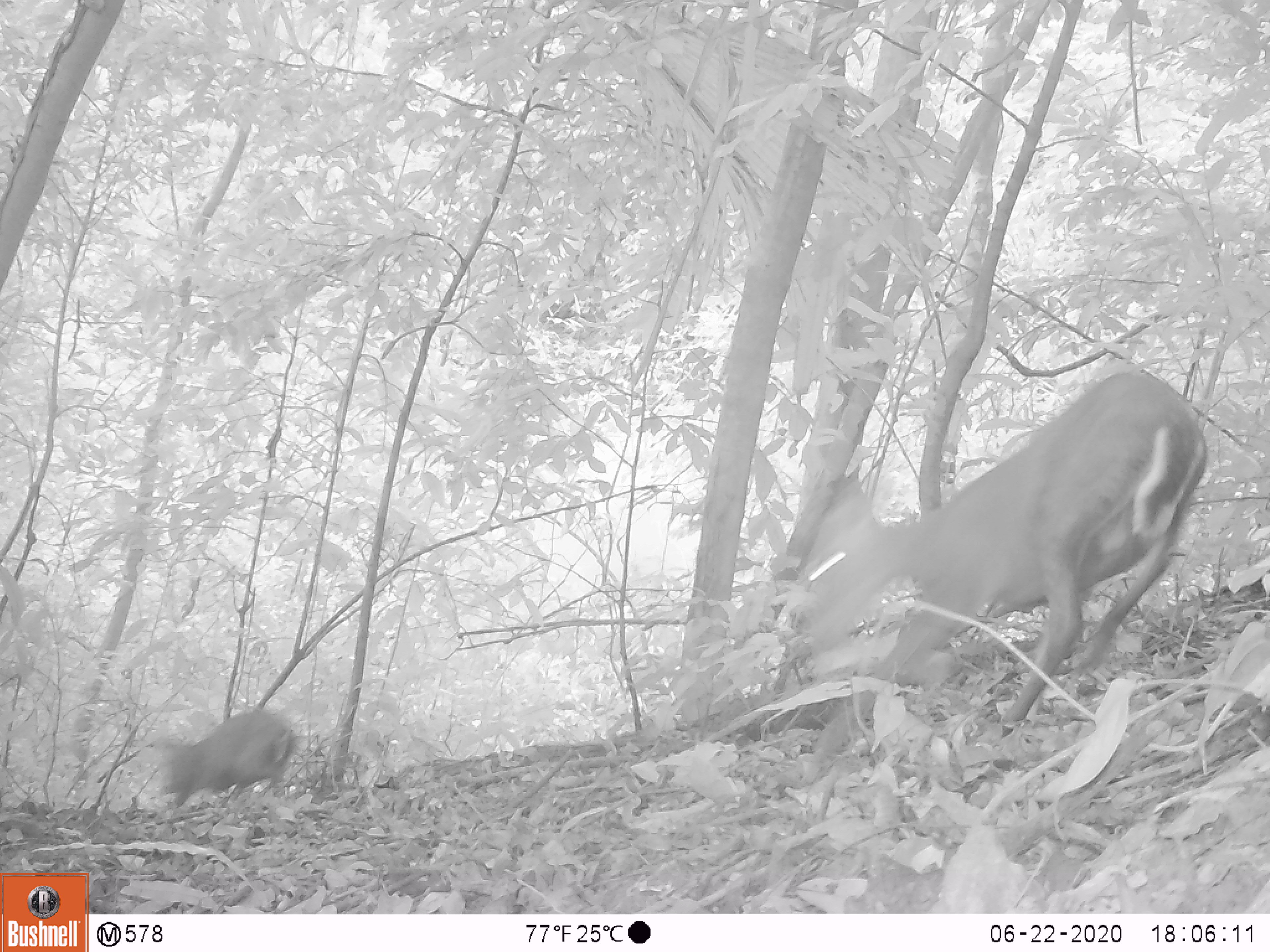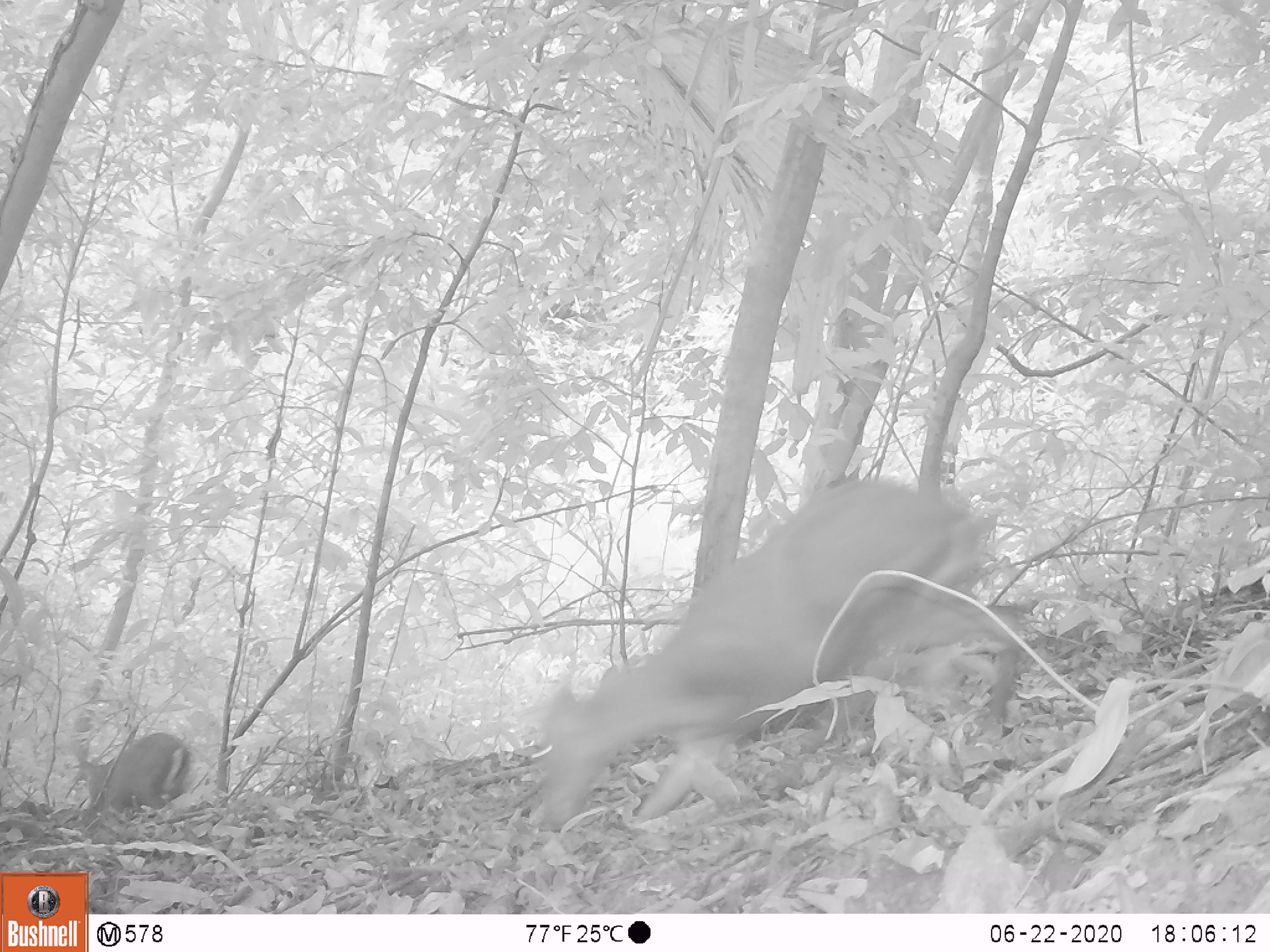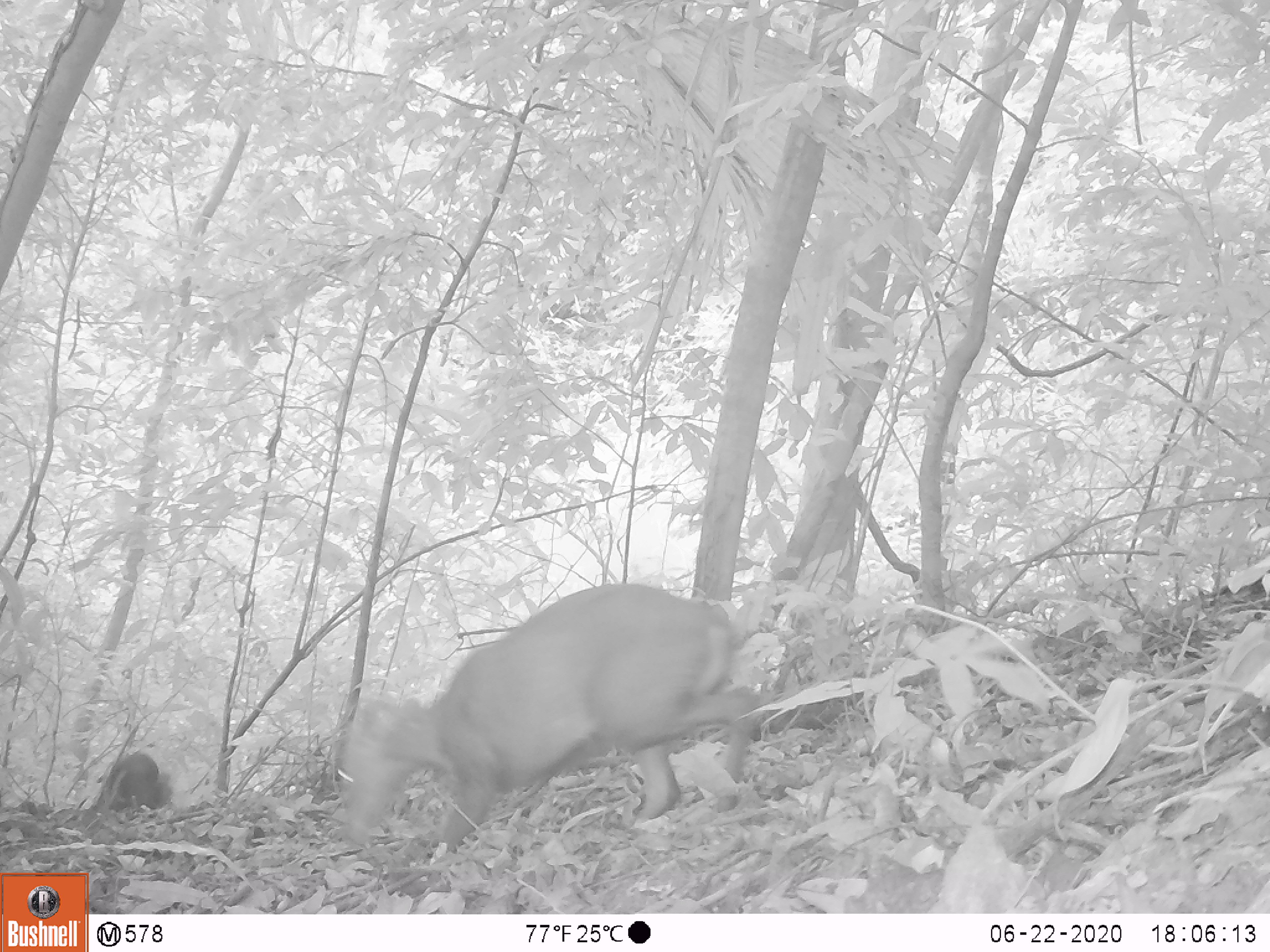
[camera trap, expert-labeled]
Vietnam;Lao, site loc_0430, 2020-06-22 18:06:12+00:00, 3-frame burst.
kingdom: Animalia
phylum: Chordata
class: Mammalia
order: Artiodactyla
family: Cervidae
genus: Muntiacus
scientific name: Muntiacus rooseveltorum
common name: roosevelt's muntjac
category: roosevelts muntjac group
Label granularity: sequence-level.